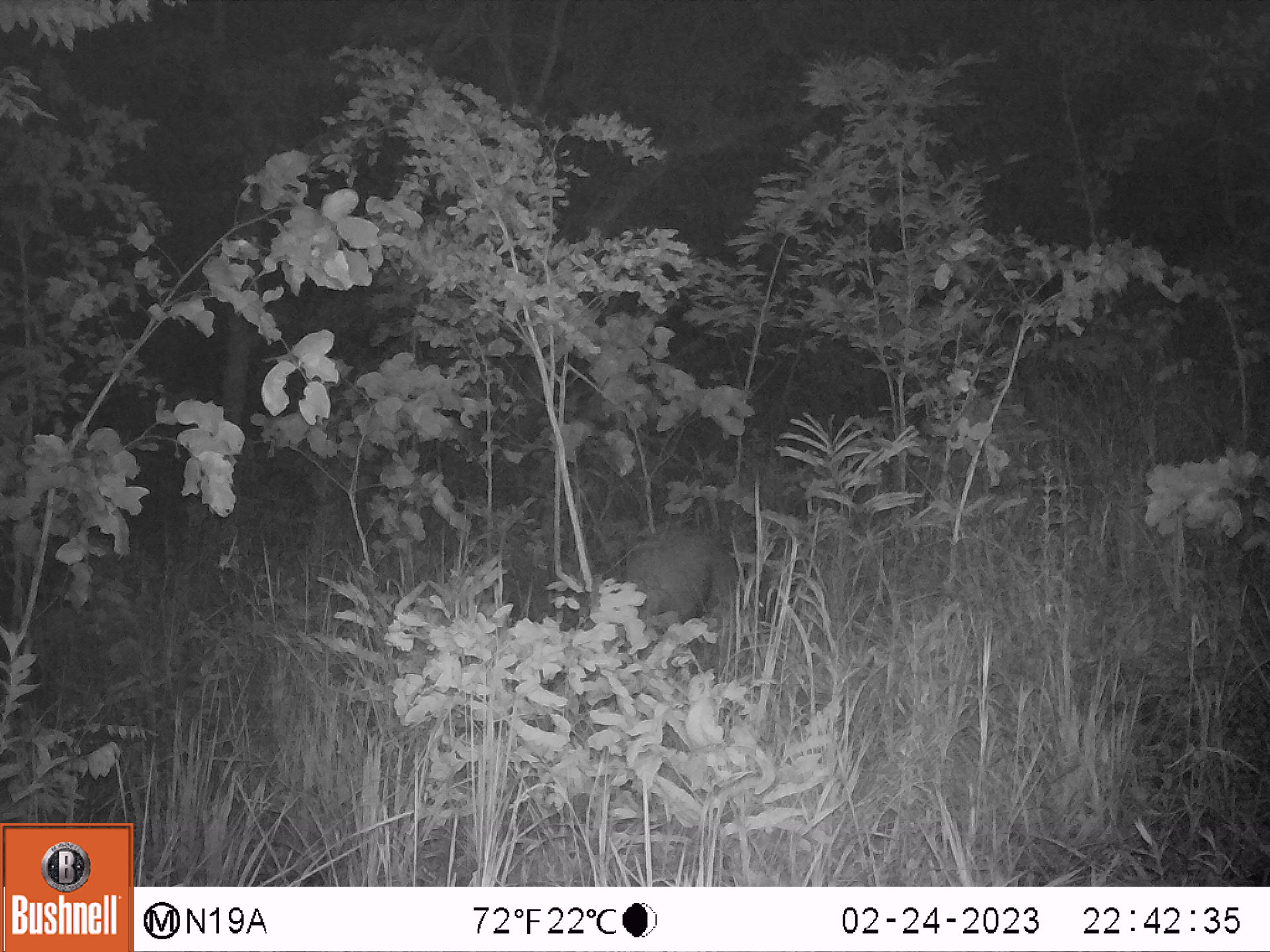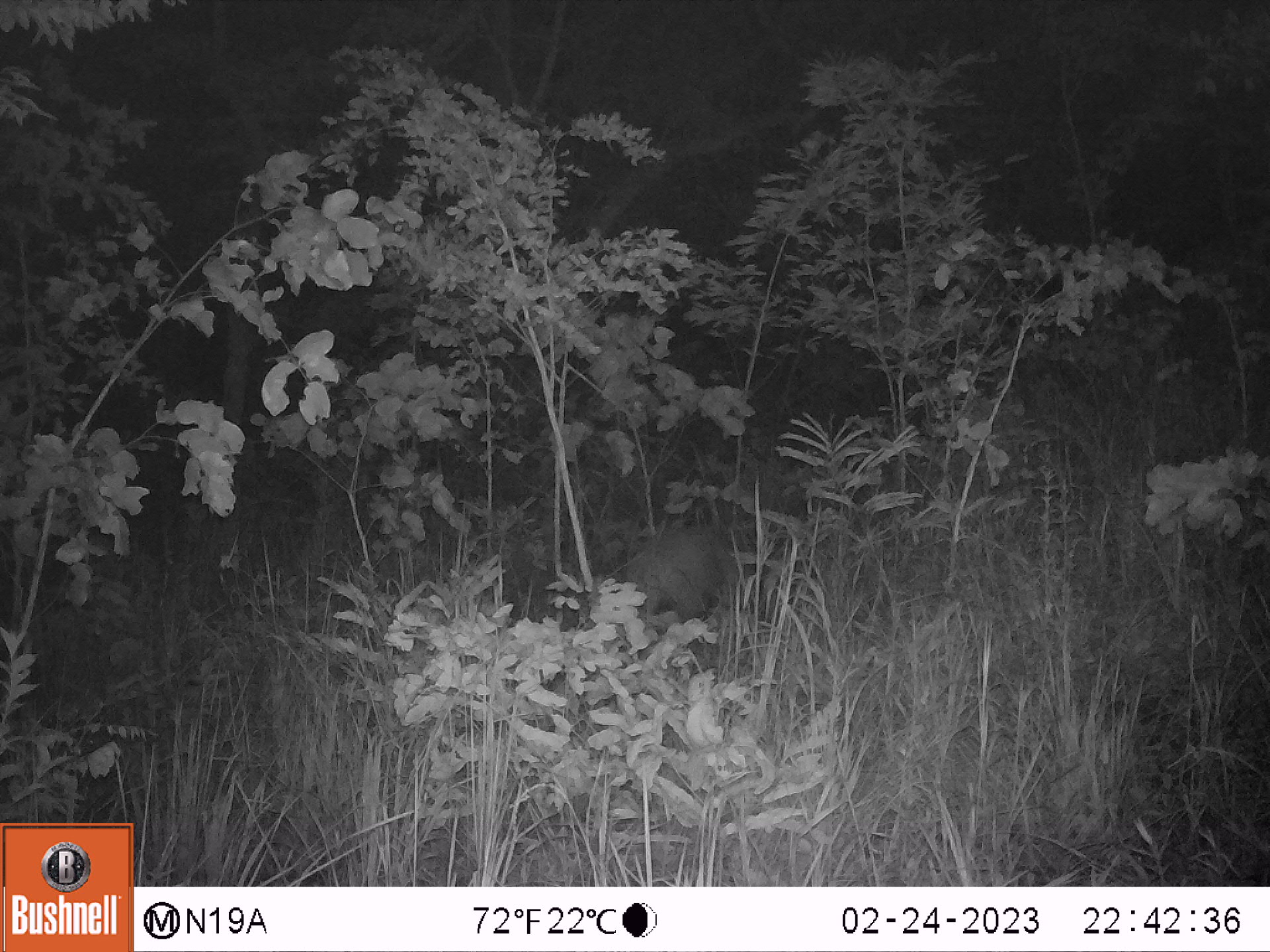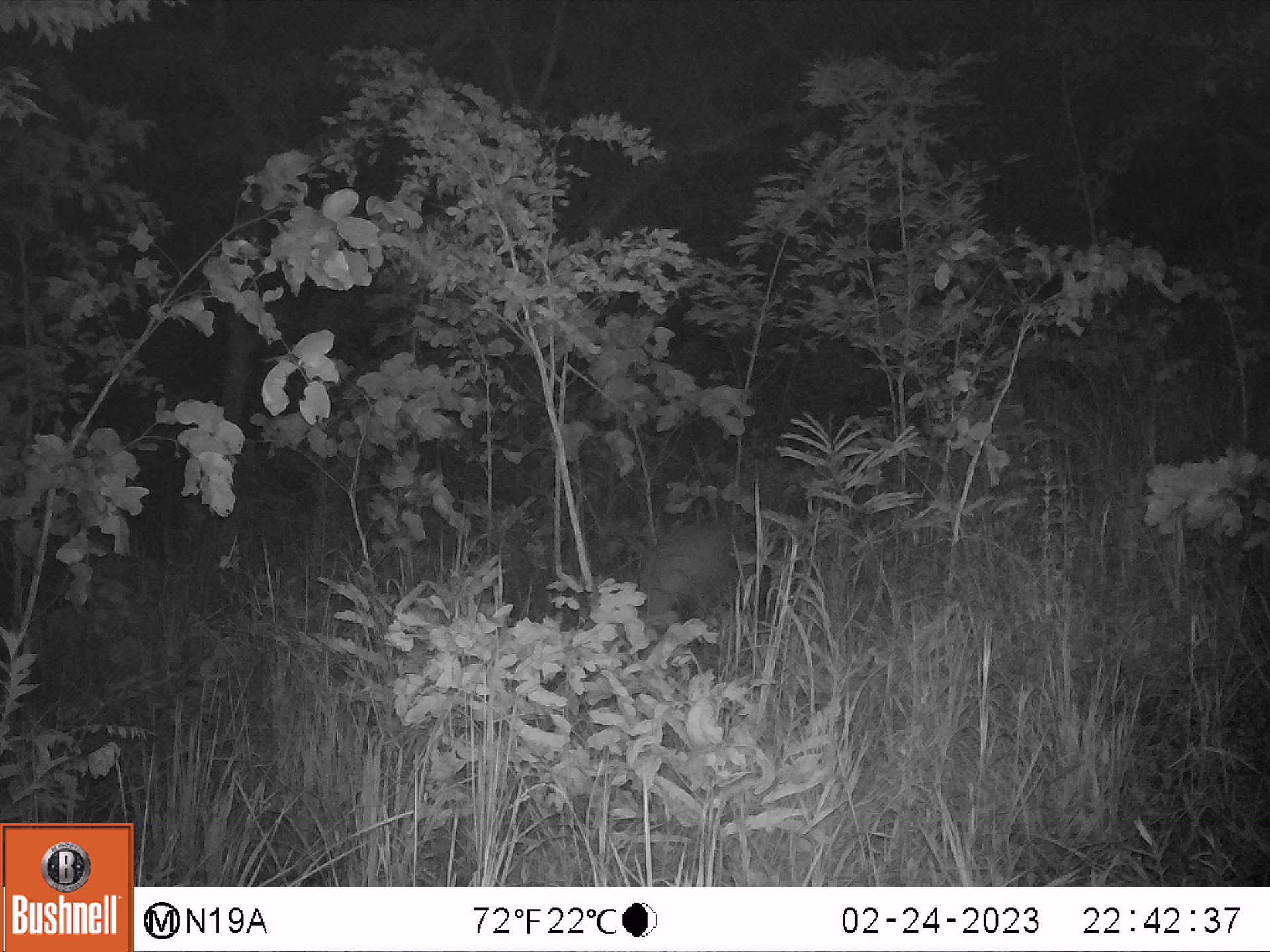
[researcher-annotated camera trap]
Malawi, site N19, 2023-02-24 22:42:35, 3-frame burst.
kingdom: Animalia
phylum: Chordata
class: Mammalia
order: Tubulidentata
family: Orycteropodidae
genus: Orycteropus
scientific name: Orycteropus afer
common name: aardvark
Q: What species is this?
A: Aardvark (Orycteropus afer).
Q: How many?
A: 1.